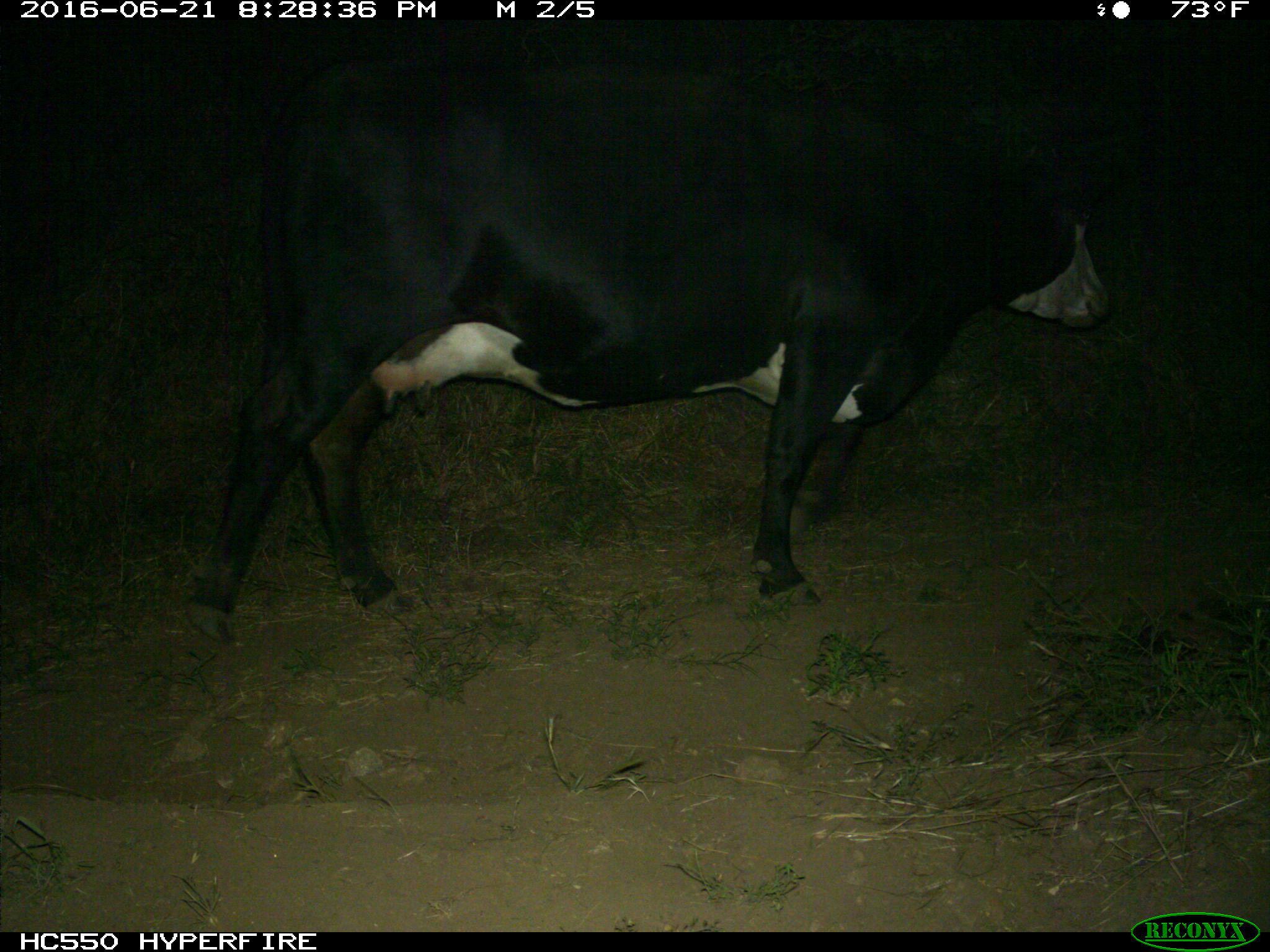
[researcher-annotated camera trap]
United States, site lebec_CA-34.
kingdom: Animalia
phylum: Chordata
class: Mammalia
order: Artiodactyla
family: Bovidae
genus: Bos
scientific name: Bos taurus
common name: domestic cow